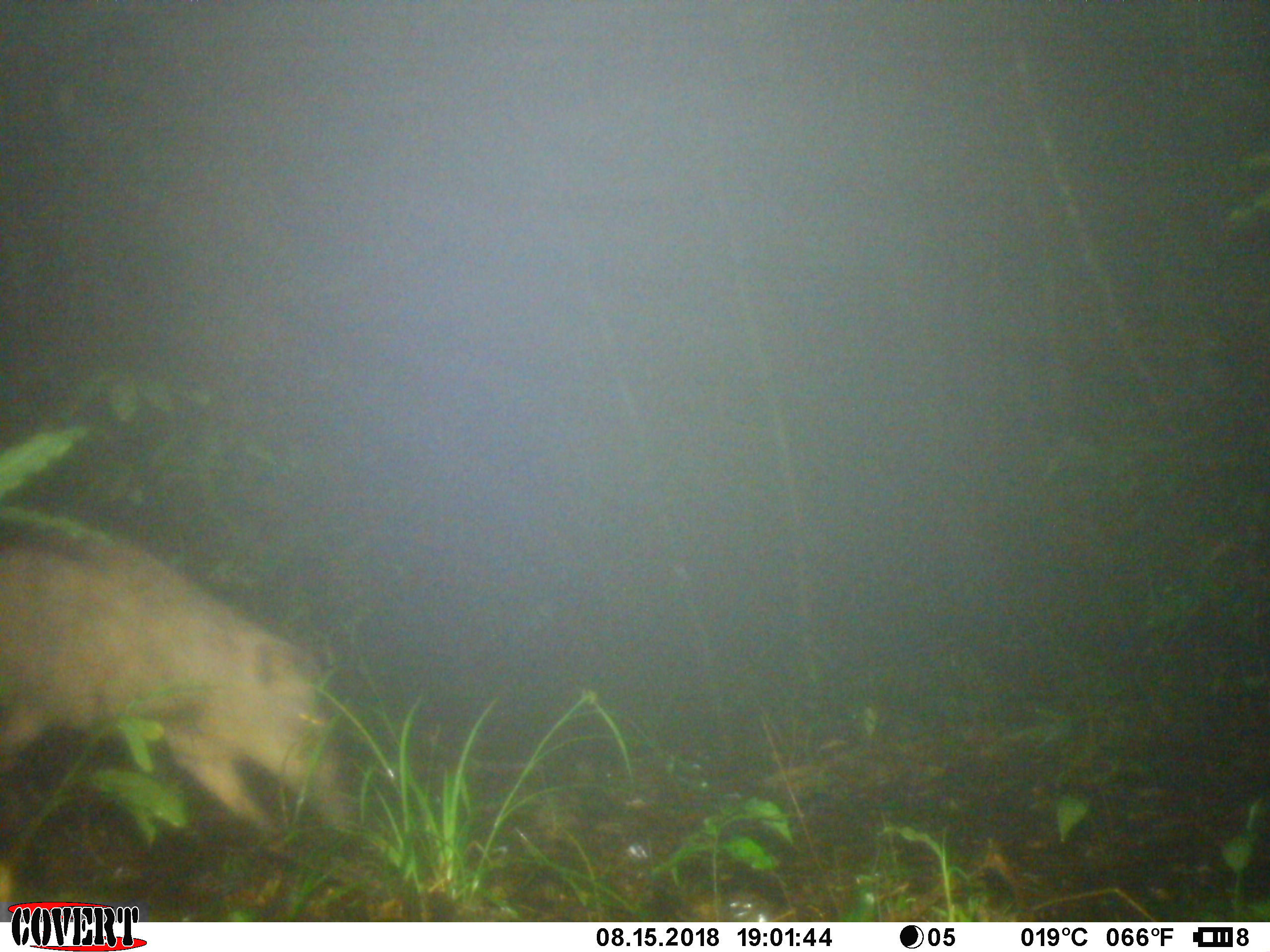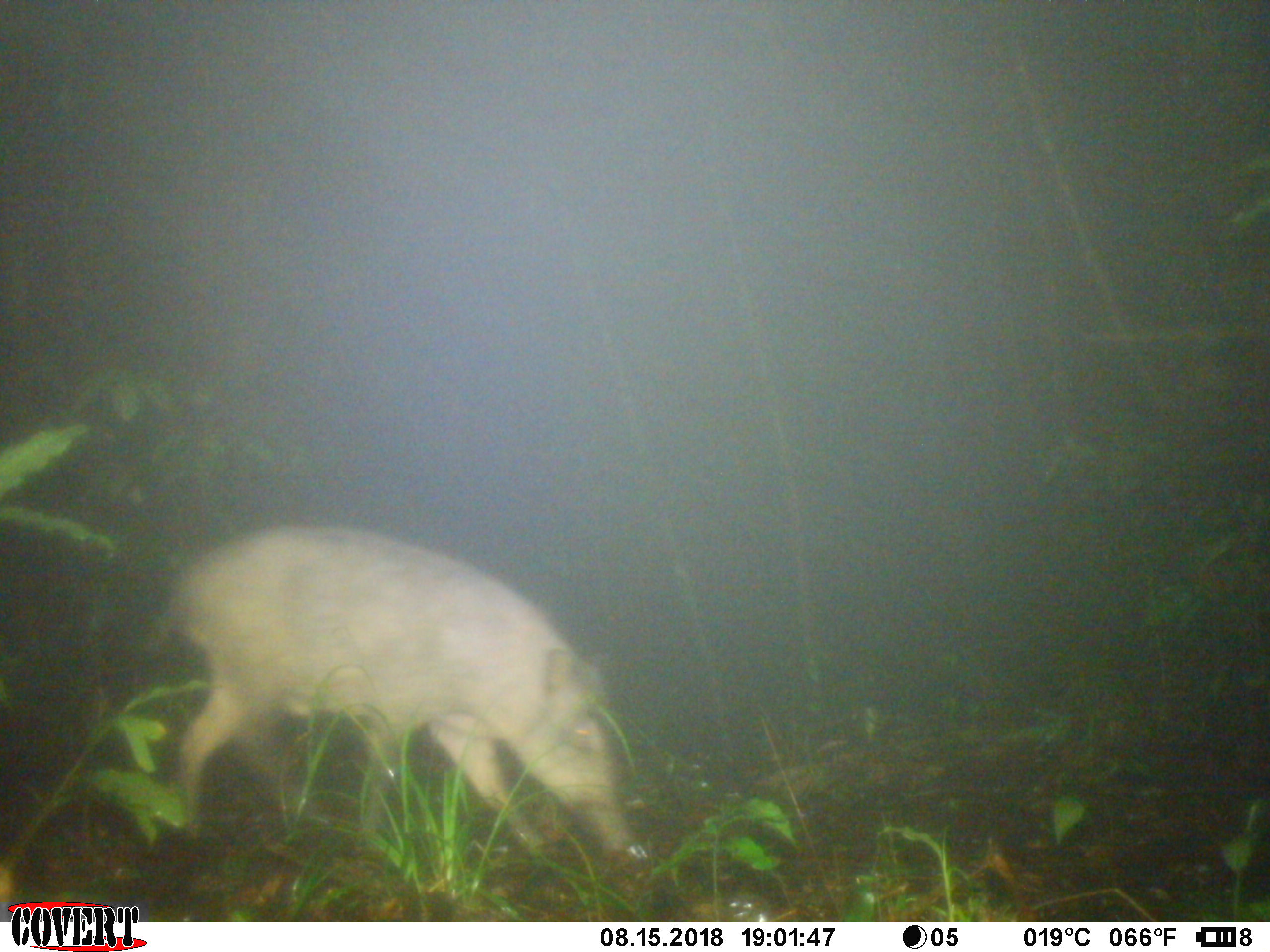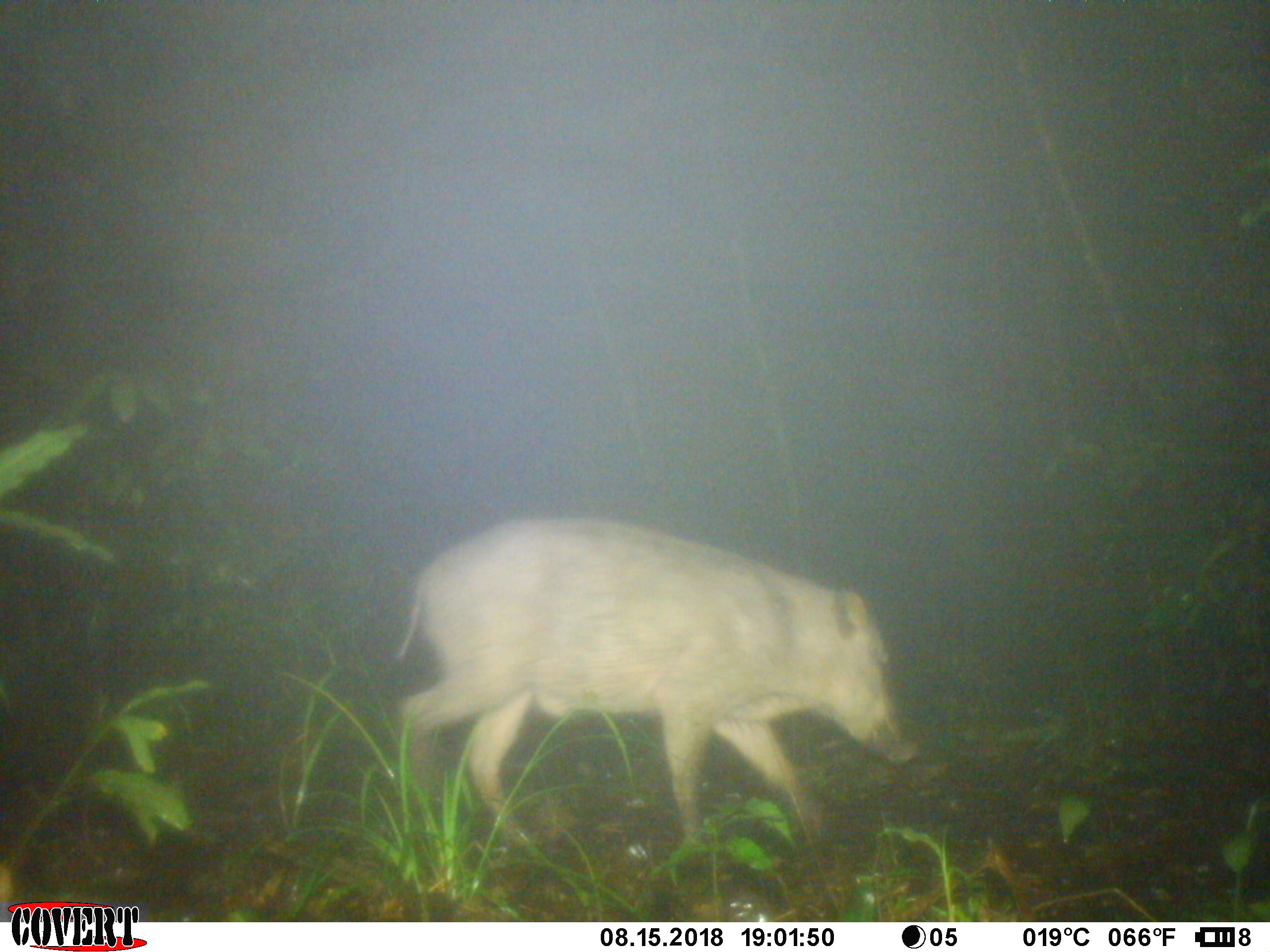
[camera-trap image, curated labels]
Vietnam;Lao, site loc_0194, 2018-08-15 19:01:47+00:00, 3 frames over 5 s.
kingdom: Animalia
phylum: Chordata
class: Mammalia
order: Artiodactyla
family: Suidae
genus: Sus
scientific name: Sus scrofa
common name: eurasian wild pig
Eurasian wild pig (Sus scrofa). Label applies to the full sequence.